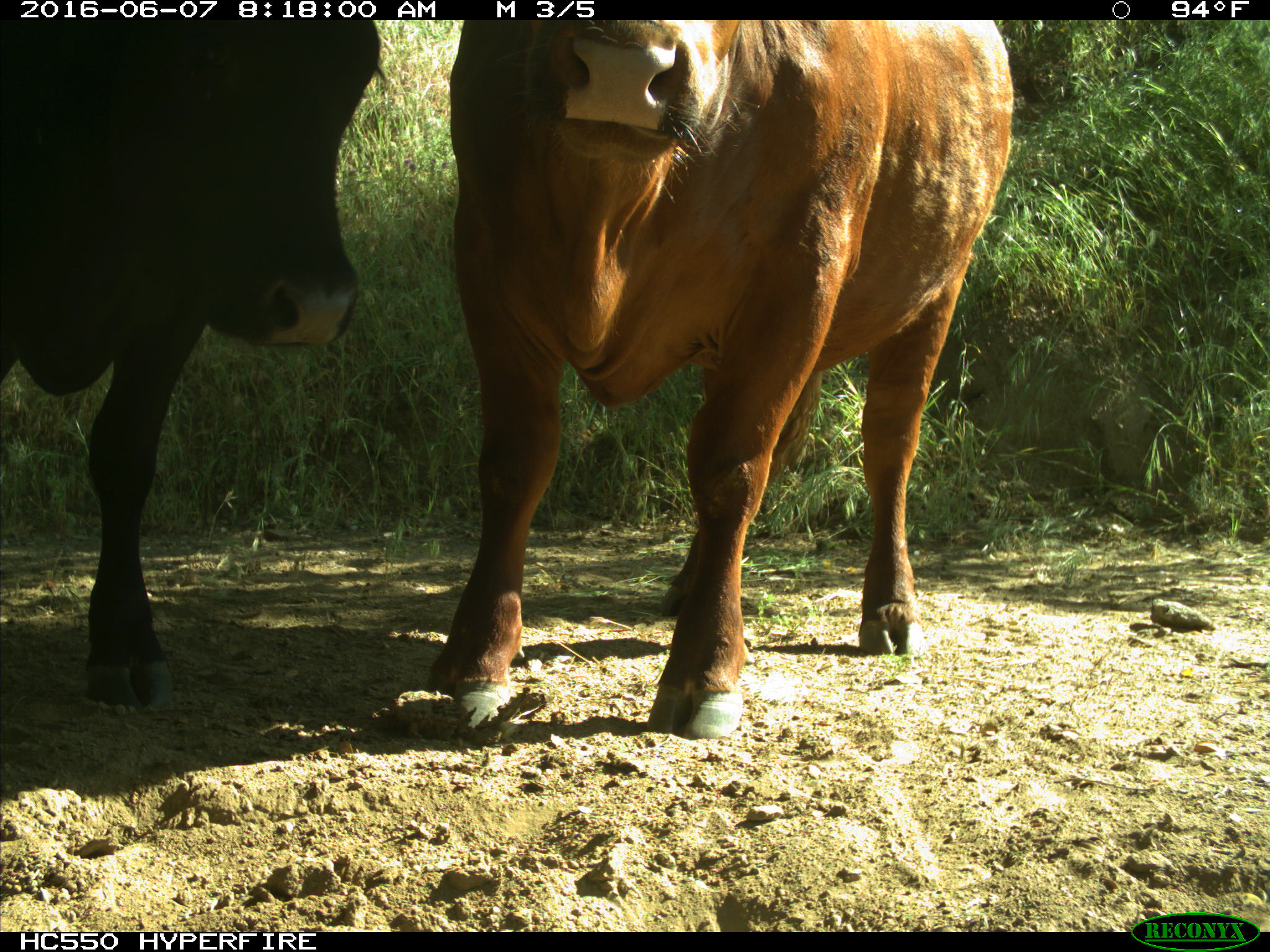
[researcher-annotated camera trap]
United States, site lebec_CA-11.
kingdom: Animalia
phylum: Chordata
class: Mammalia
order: Artiodactyla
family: Bovidae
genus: Bos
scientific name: Bos taurus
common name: domestic cow